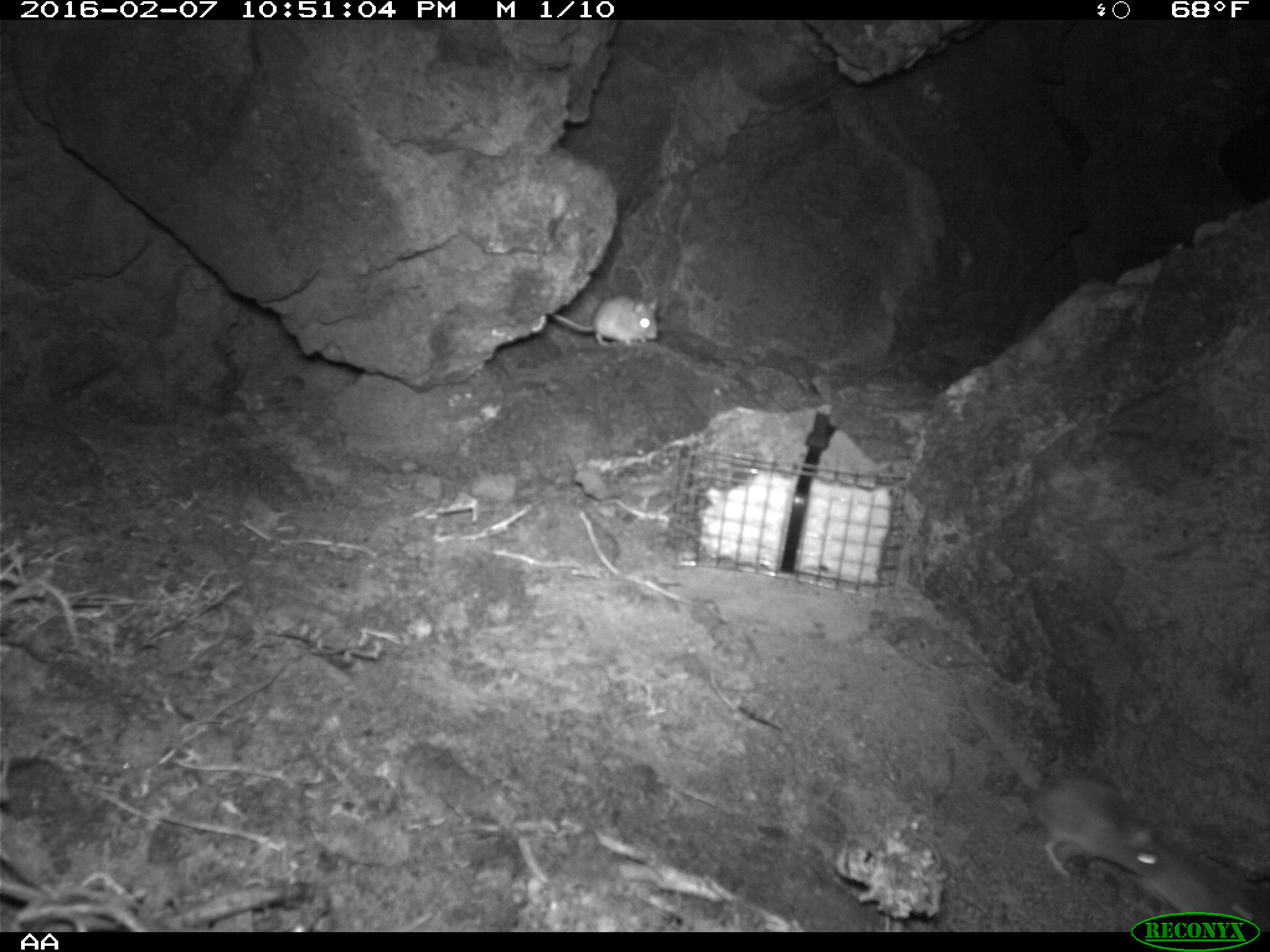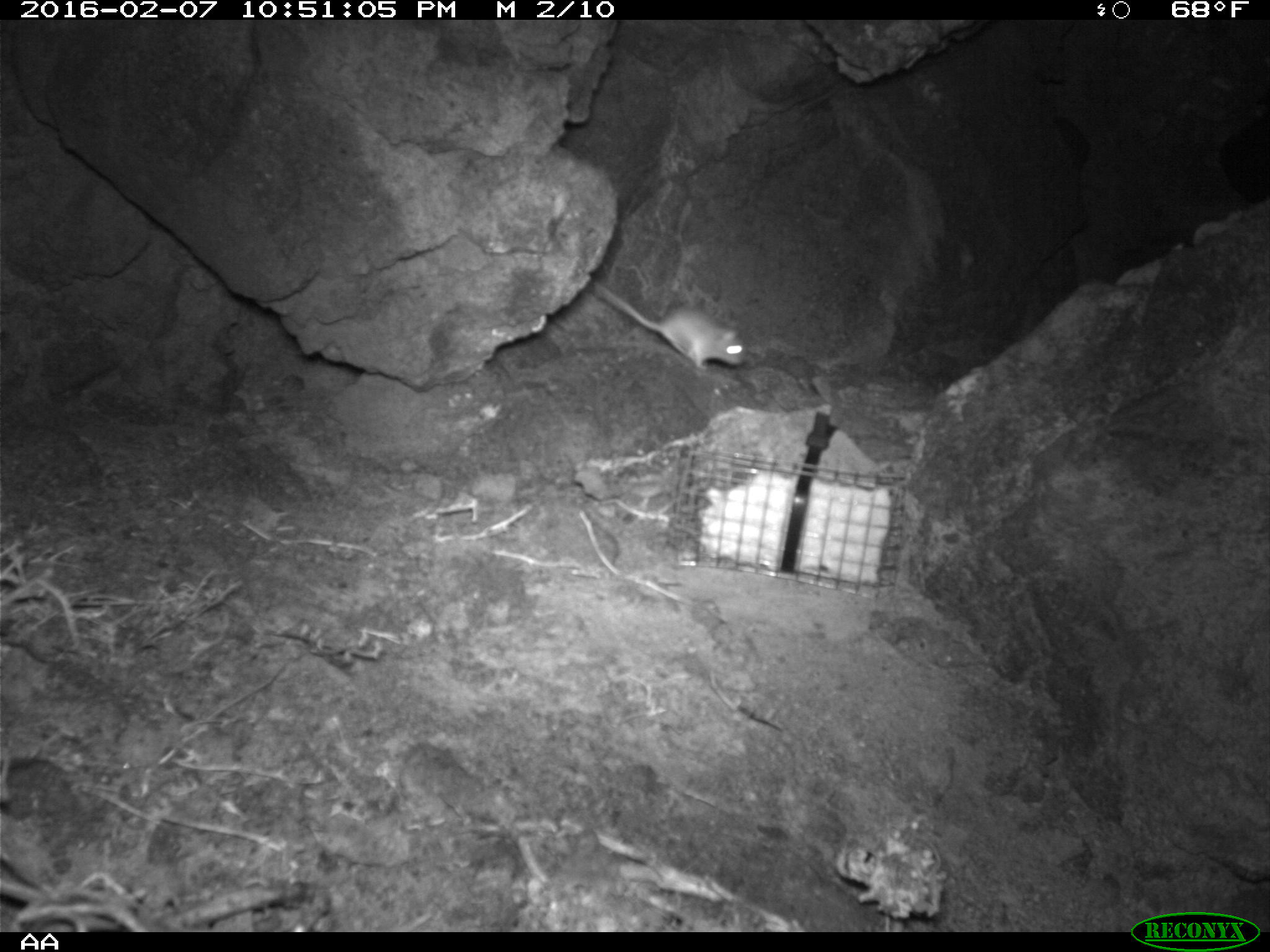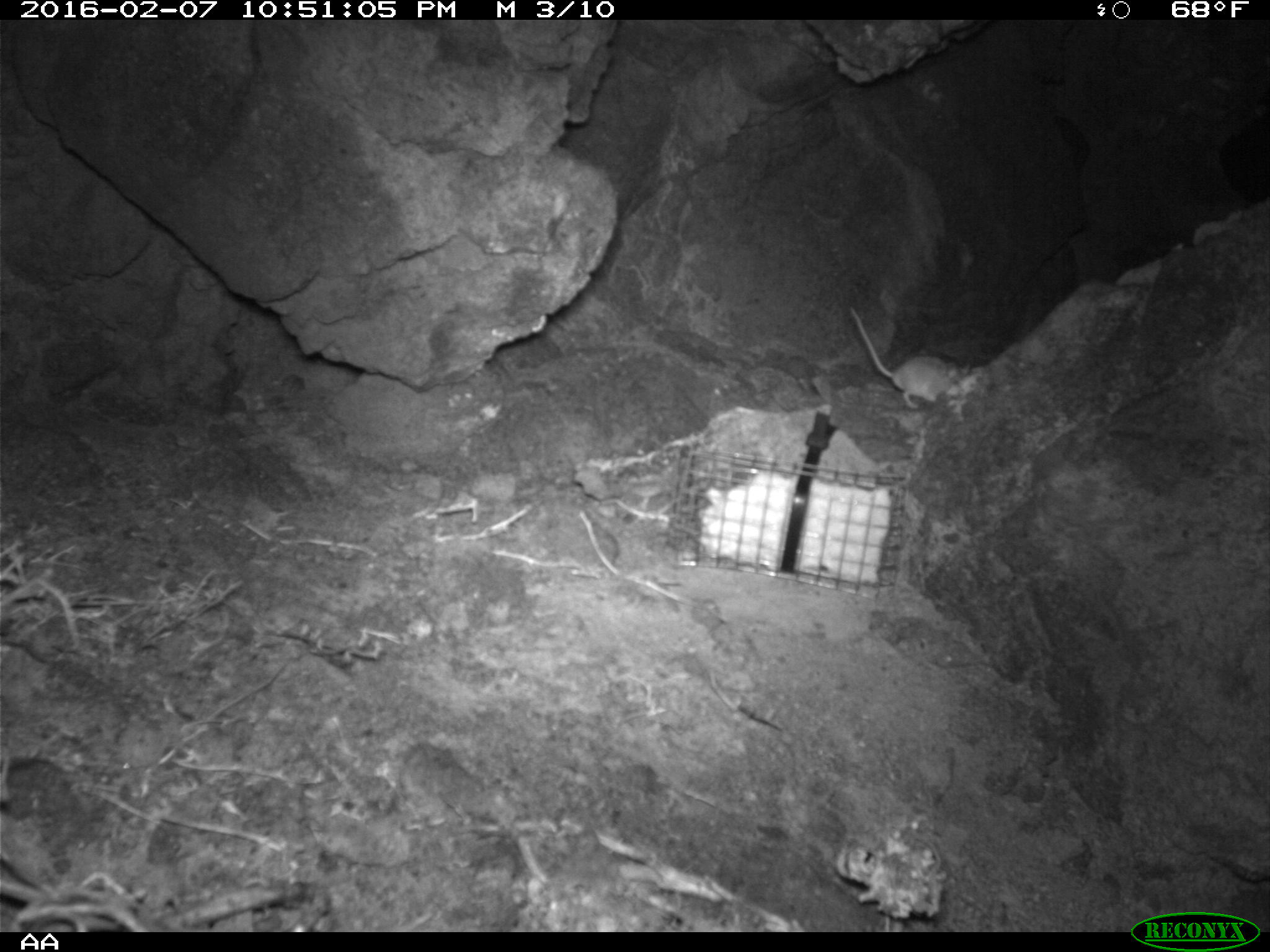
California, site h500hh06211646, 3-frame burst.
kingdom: Animalia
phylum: Chordata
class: Mammalia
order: Rodentia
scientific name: Rodentia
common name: rodent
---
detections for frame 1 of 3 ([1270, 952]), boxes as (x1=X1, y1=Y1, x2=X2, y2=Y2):
rodent: (x1=964, y1=682, x2=1162, y2=874); (x1=1133, y1=834, x2=1269, y2=932); (x1=550, y1=293, x2=658, y2=346)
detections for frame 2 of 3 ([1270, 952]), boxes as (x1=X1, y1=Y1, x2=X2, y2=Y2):
rodent: (x1=587, y1=275, x2=747, y2=369)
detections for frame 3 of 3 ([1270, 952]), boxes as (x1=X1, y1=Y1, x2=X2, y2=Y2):
rodent: (x1=849, y1=302, x2=972, y2=407)